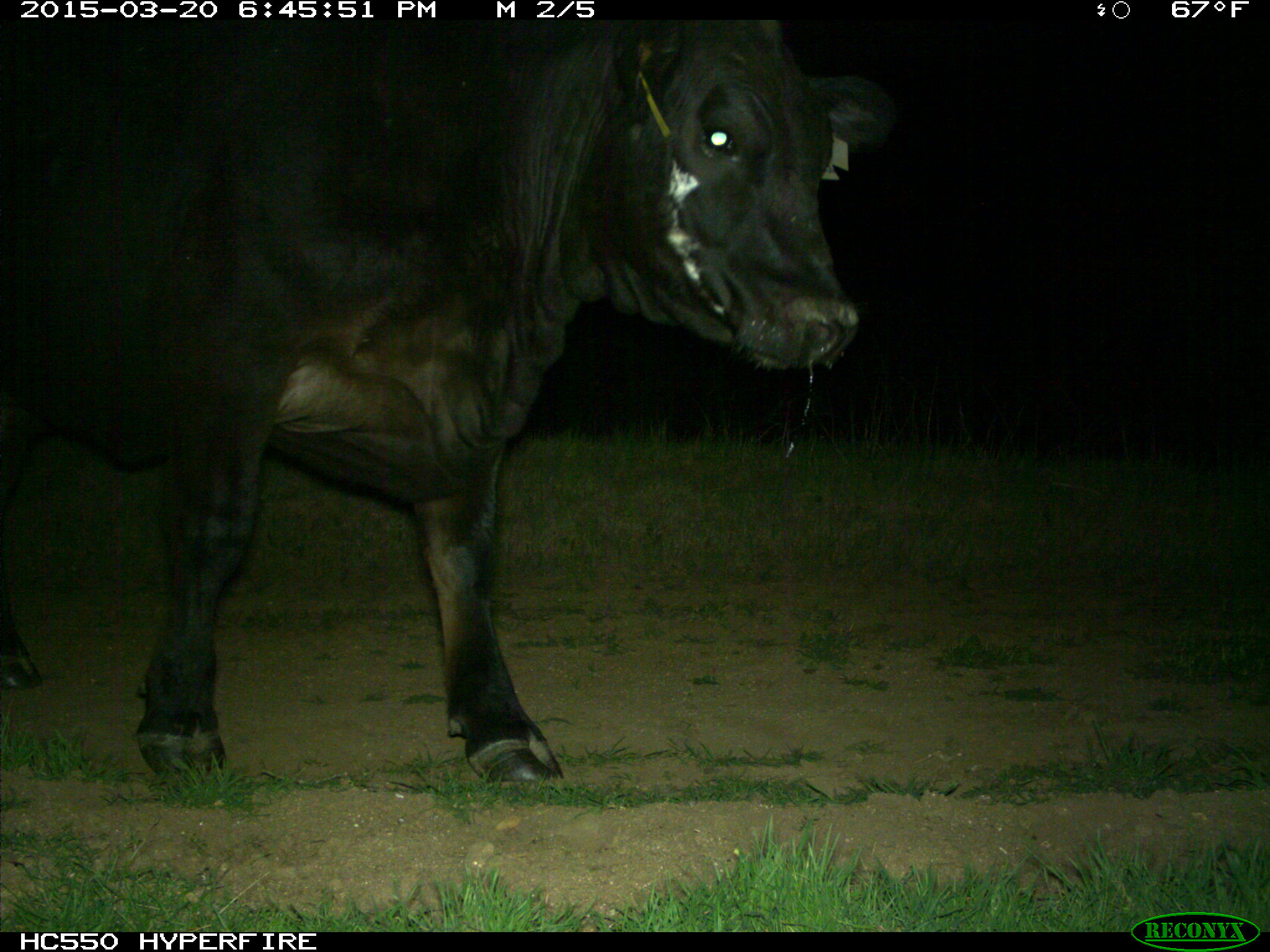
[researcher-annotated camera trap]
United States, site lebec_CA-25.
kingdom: Animalia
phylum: Chordata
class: Mammalia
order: Artiodactyla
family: Bovidae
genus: Bos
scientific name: Bos taurus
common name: domestic cow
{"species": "Bos taurus (domestic cow)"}